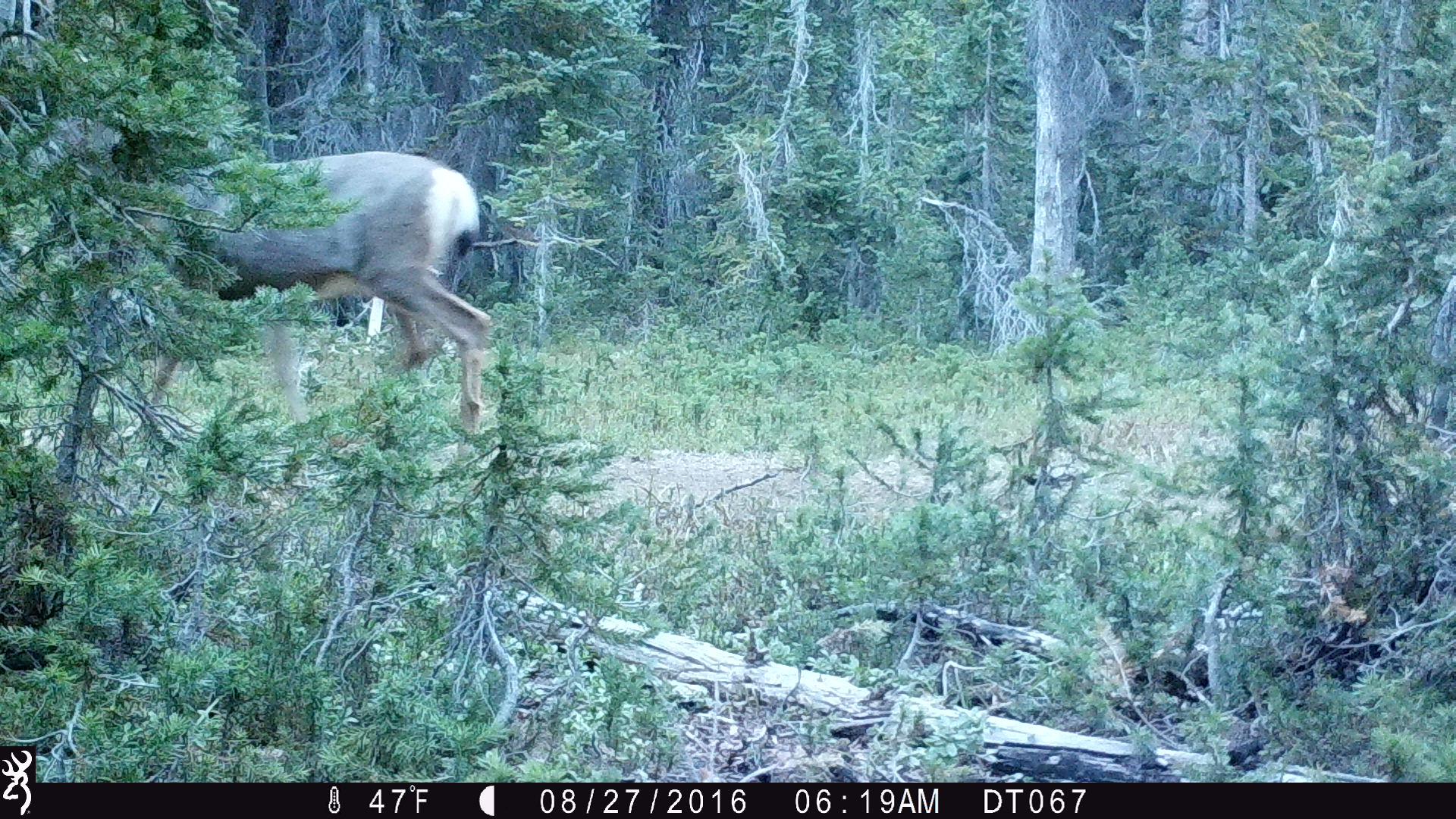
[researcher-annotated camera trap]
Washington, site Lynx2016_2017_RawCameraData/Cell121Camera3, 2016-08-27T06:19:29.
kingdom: Animalia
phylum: Chordata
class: Mammalia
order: Artiodactyla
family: Cervidae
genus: Odocoileus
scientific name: Odocoileus hemionus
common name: mule deer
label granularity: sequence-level